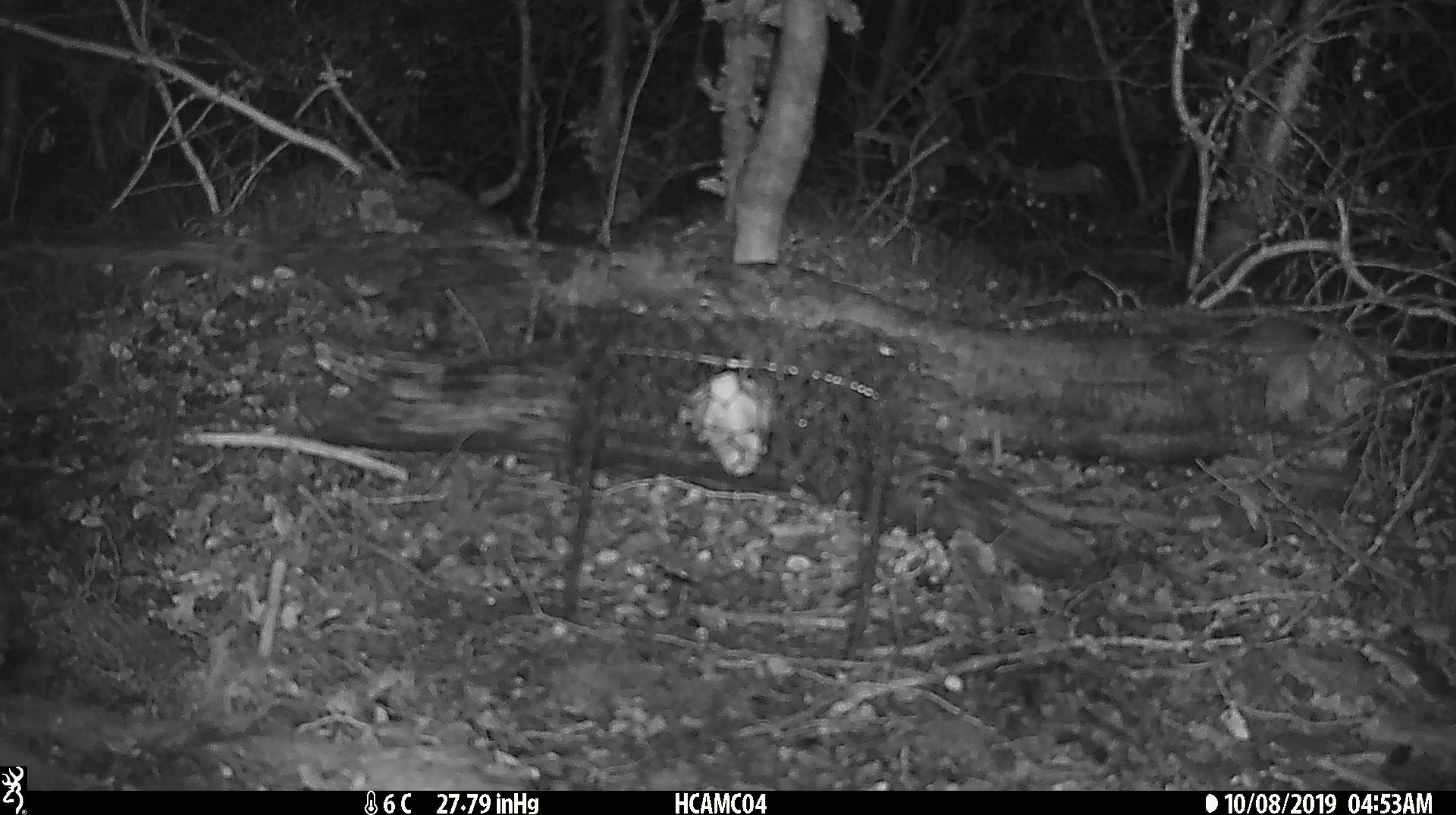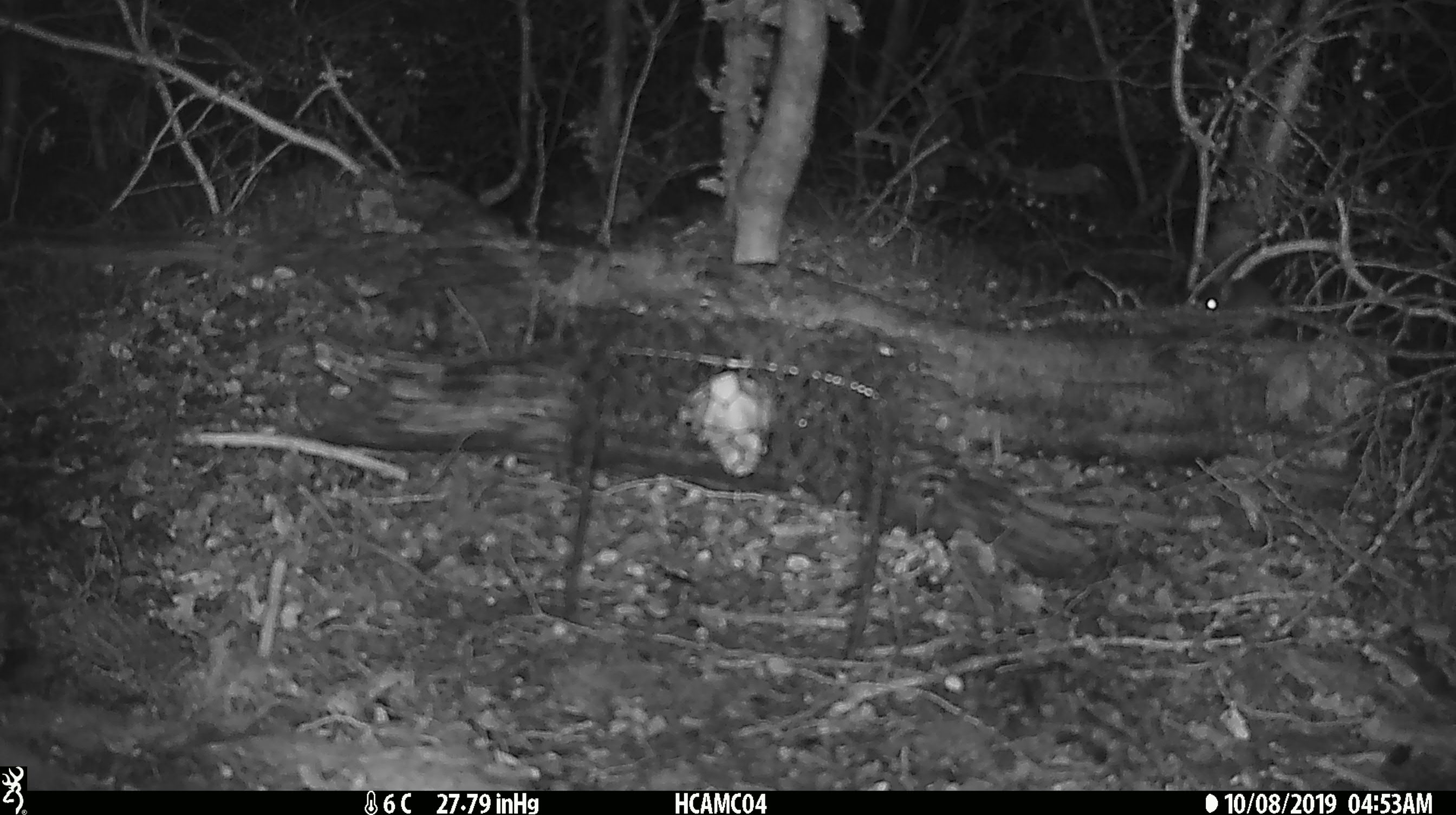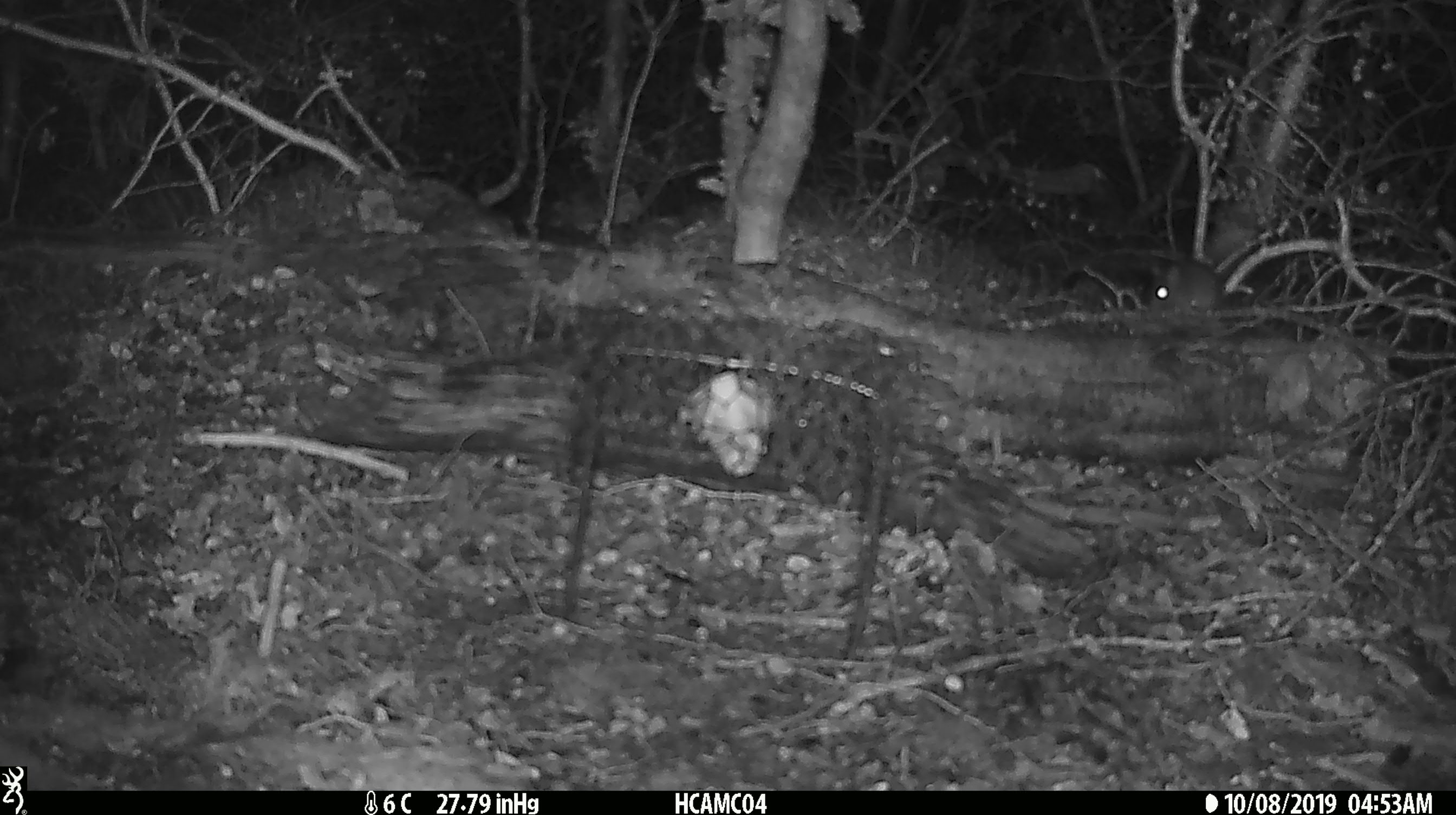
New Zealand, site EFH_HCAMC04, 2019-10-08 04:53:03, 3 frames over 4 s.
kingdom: Animalia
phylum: Chordata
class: Mammalia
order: Rodentia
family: Muridae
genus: Mus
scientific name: Mus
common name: mouse